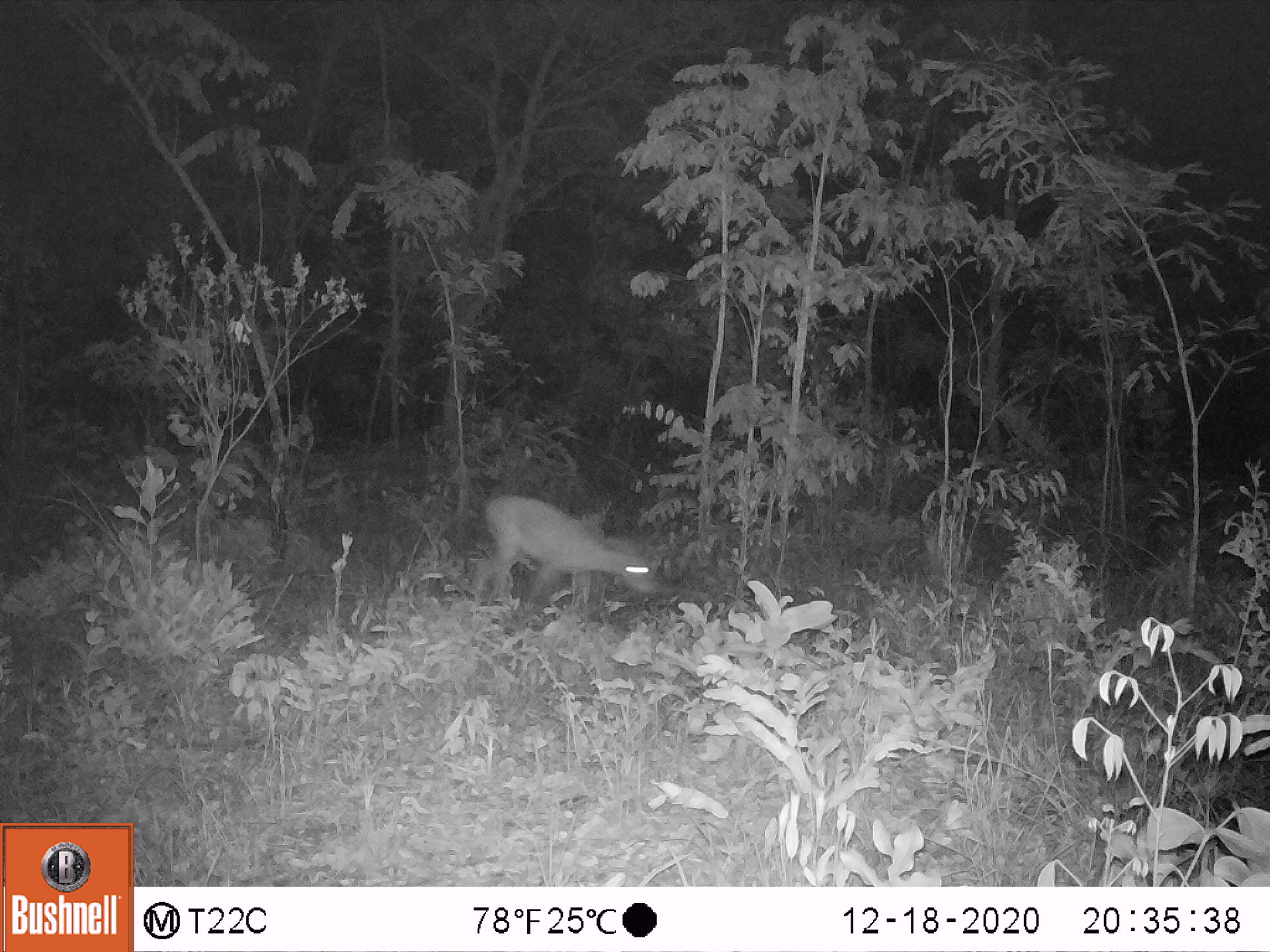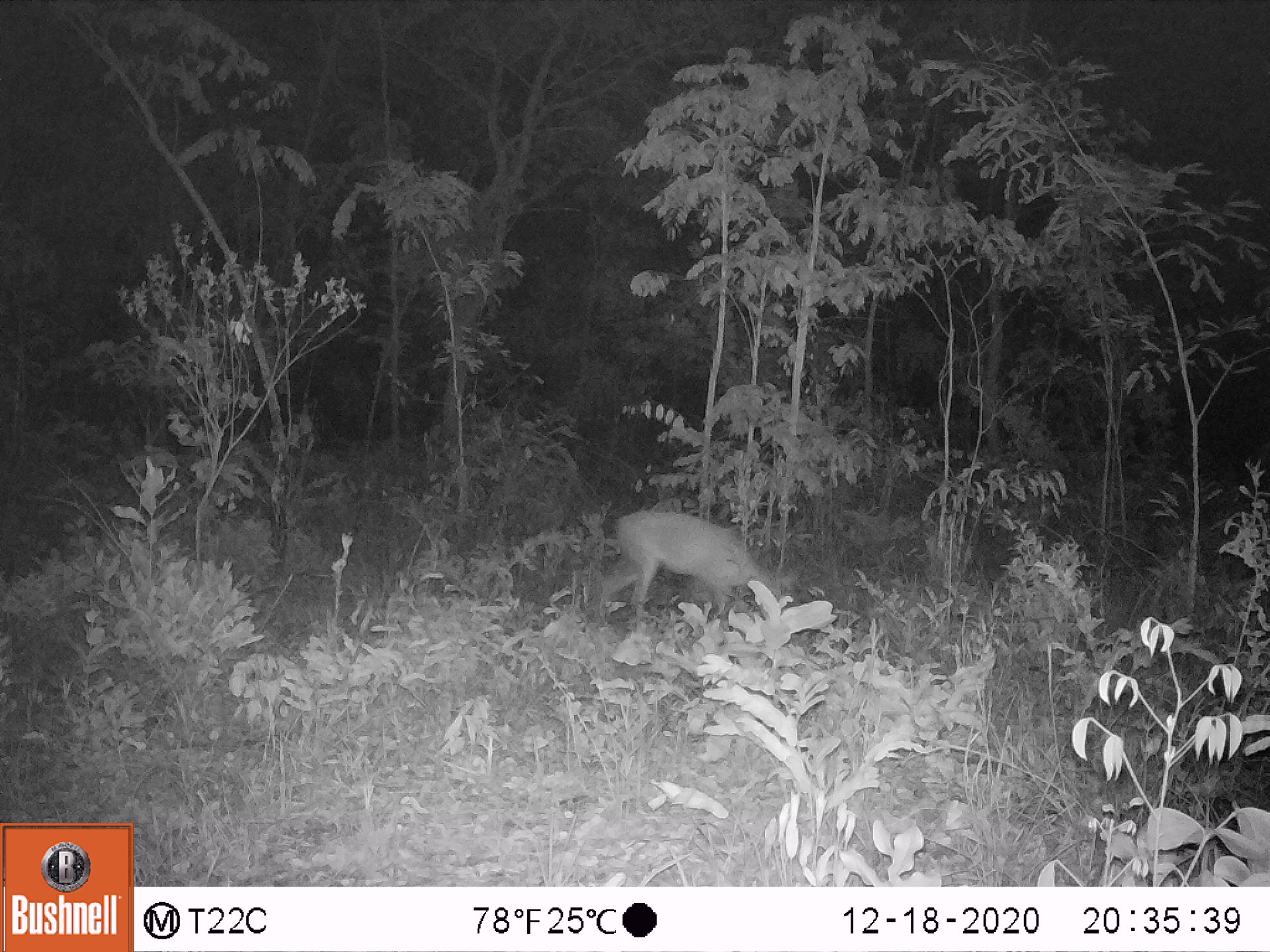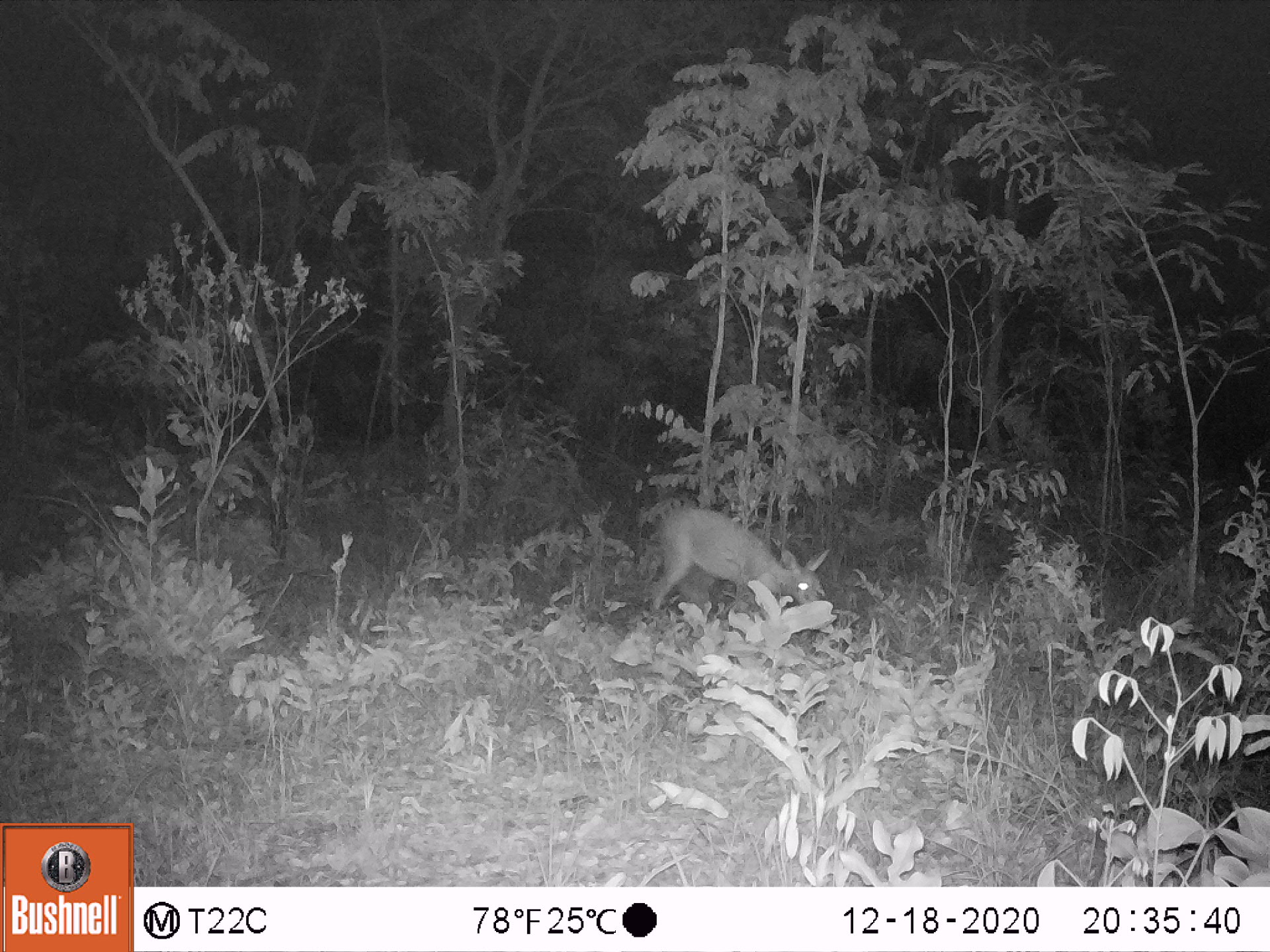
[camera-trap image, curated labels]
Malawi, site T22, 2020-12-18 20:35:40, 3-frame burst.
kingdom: Animalia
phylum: Chordata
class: Mammalia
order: Artiodactyla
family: Bovidae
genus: Sylvicapra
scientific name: Sylvicapra grimmia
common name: common duiker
Common duiker (Sylvicapra grimmia), count 1.